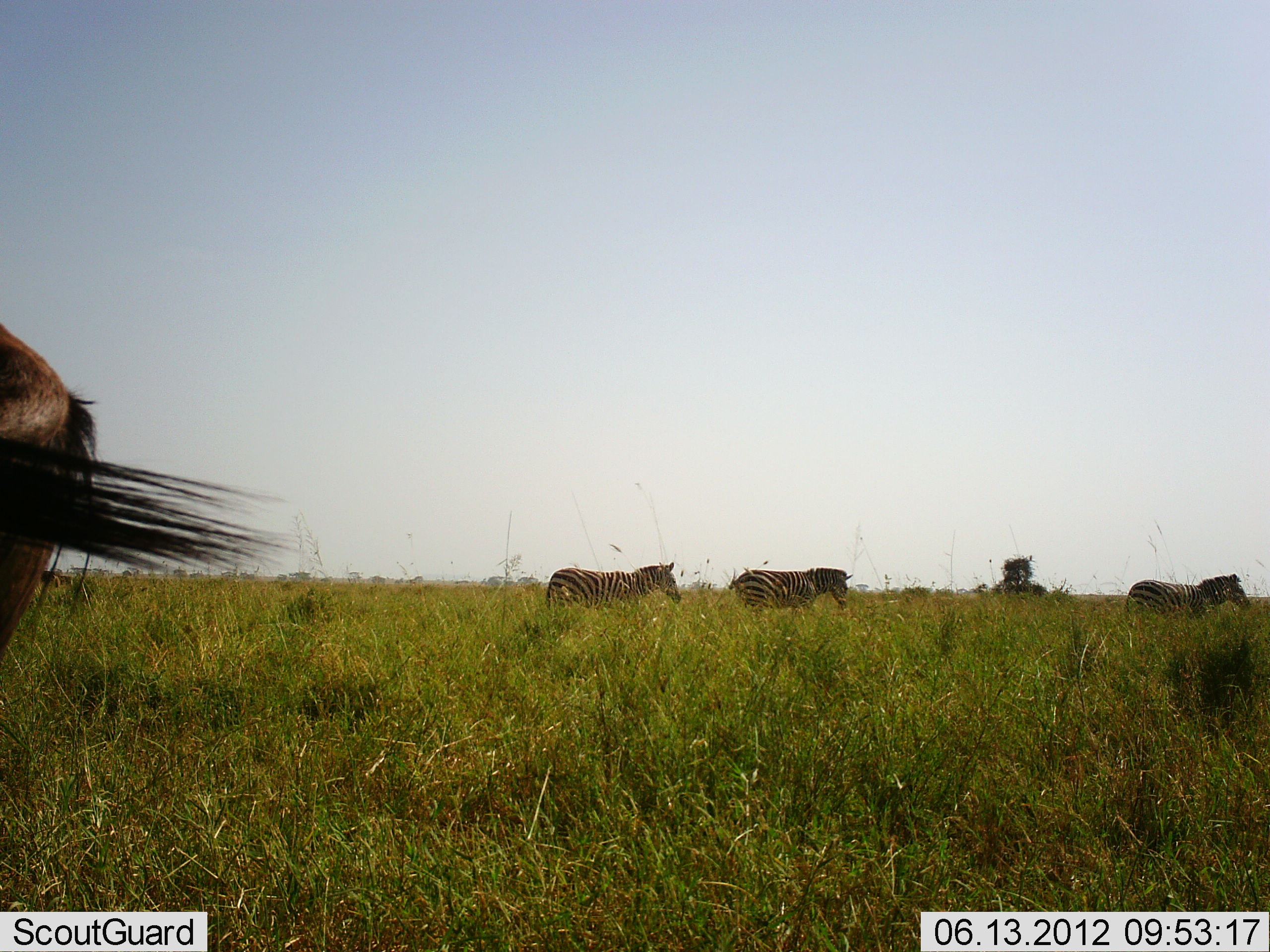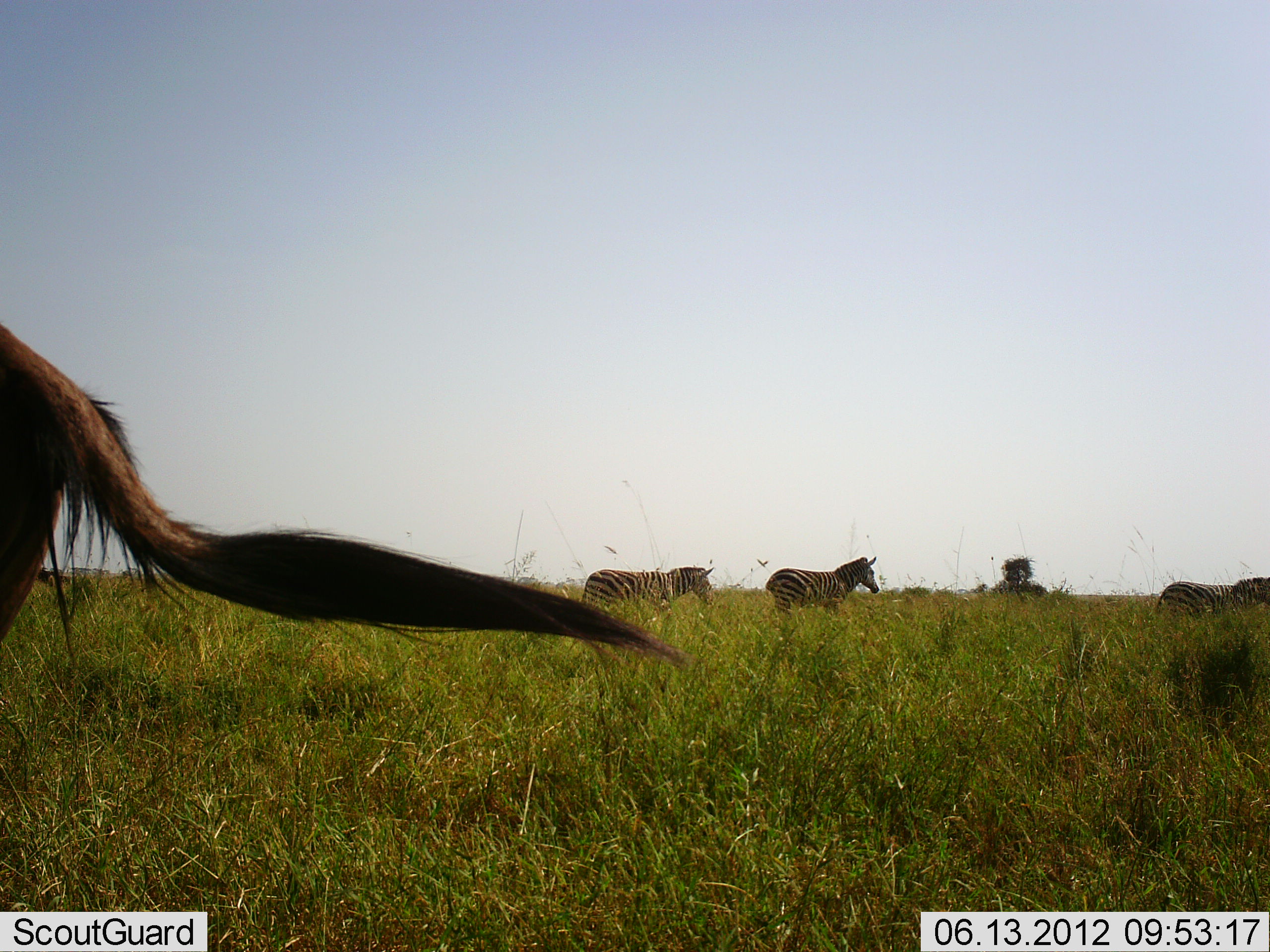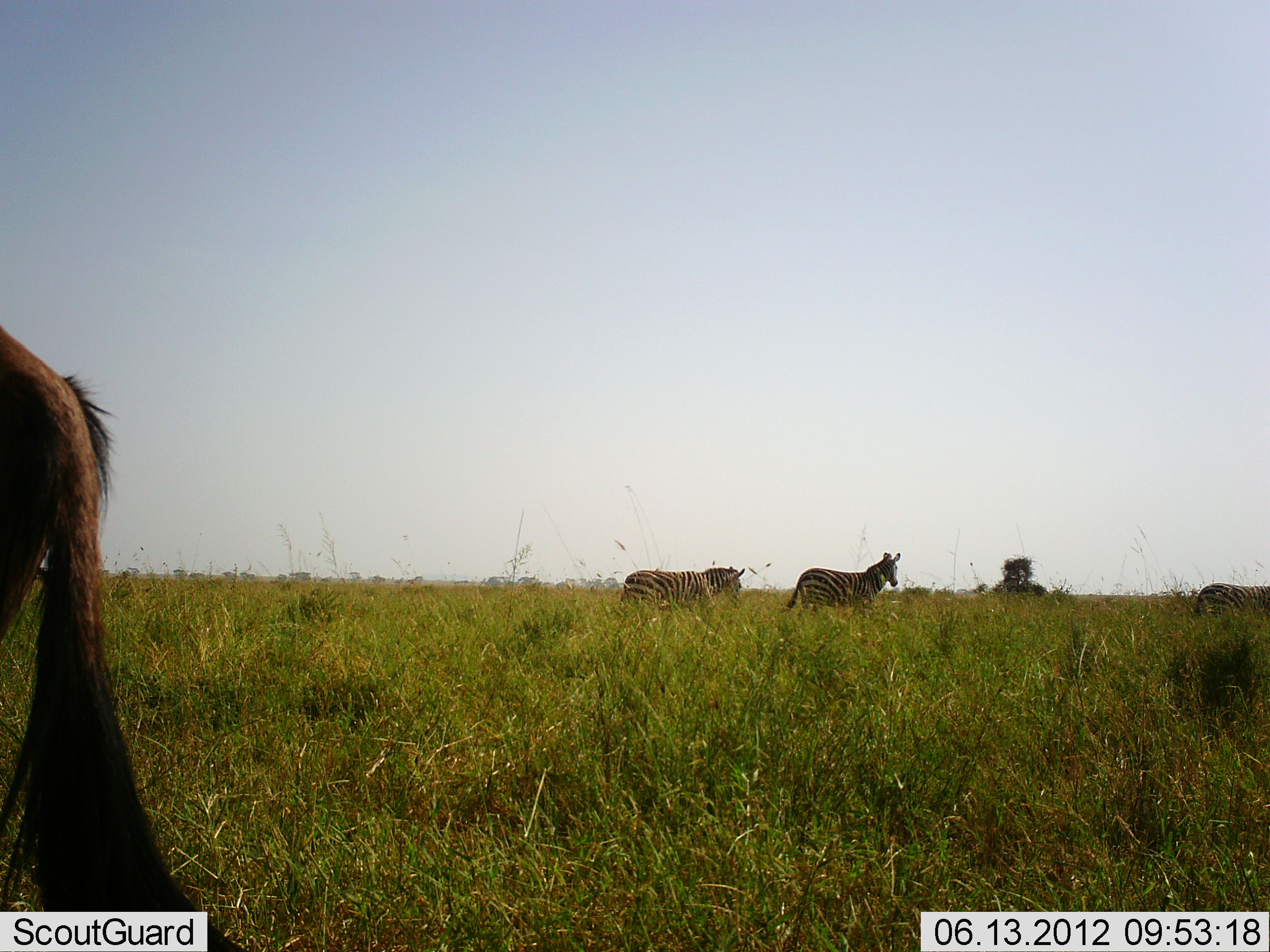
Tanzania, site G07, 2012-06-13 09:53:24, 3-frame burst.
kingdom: Animalia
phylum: Chordata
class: Mammalia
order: Artiodactyla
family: Bovidae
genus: Connochaetes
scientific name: Connochaetes taurinus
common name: blue wildebeest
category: wildebeest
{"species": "wildebeest (blue wildebeest) (Connochaetes taurinus)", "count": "1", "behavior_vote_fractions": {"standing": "80%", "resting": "0%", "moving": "20%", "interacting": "0%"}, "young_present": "0%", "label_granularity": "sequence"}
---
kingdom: Animalia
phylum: Chordata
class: Mammalia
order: Perissodactyla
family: Equidae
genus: Equus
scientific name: Equus quagga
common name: plains zebra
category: zebra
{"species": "zebra (plains zebra) (Equus quagga)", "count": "3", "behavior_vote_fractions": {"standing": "6%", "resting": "0%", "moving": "88%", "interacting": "0%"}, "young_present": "0%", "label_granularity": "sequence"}